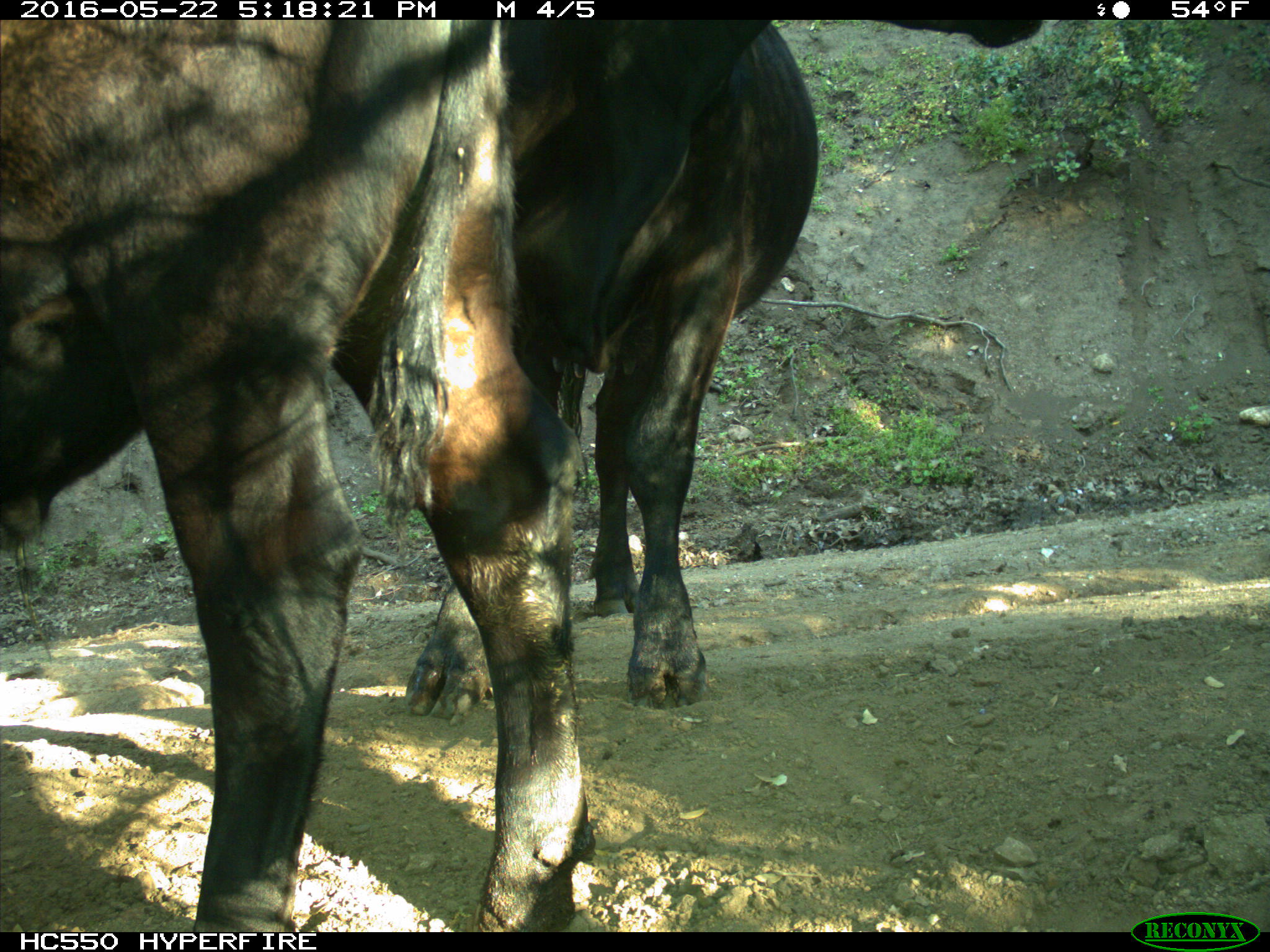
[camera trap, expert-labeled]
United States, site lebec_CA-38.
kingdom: Animalia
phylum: Chordata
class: Mammalia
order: Artiodactyla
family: Bovidae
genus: Bos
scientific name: Bos taurus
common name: domestic cow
Bos taurus (domestic cow).